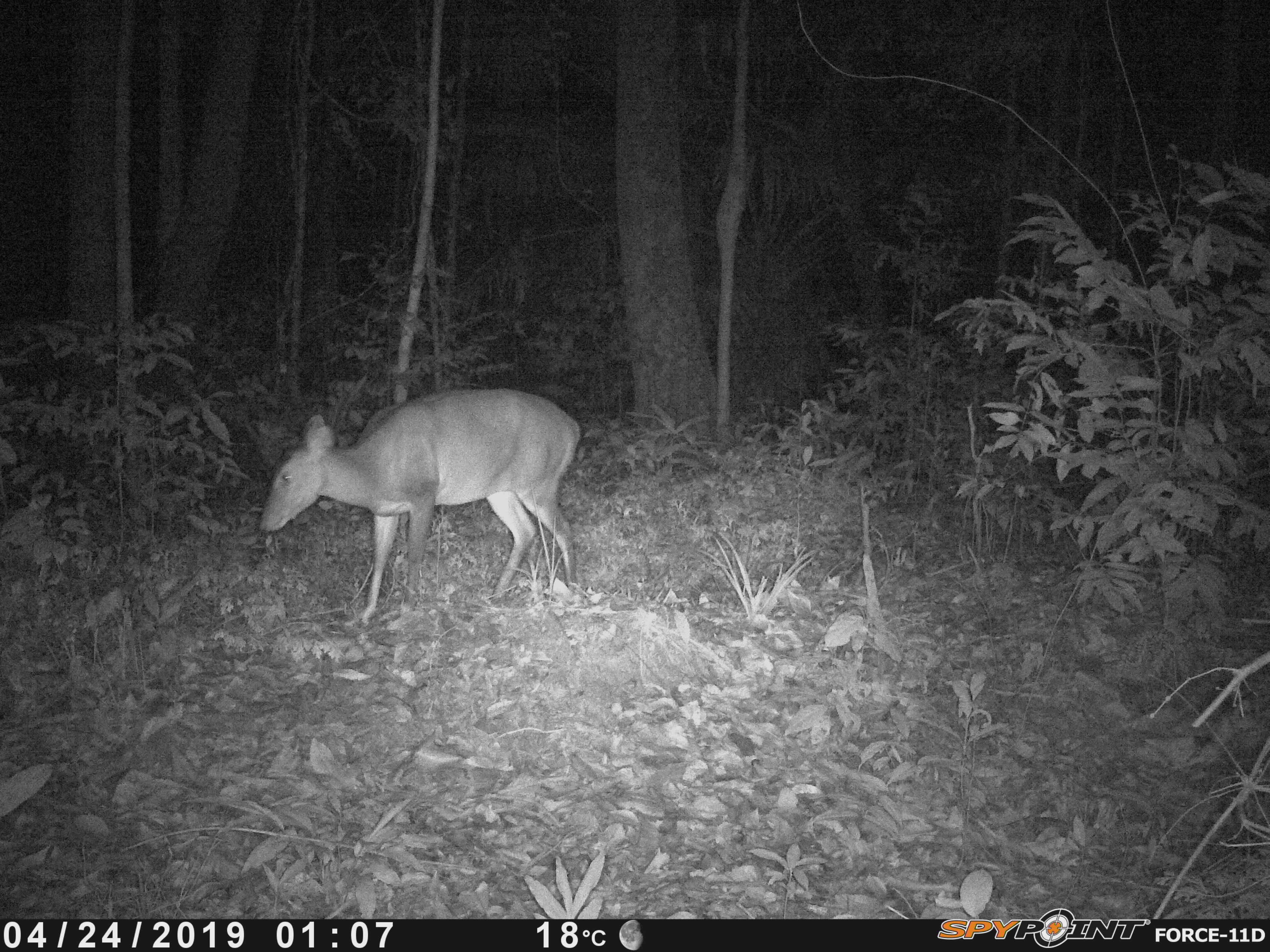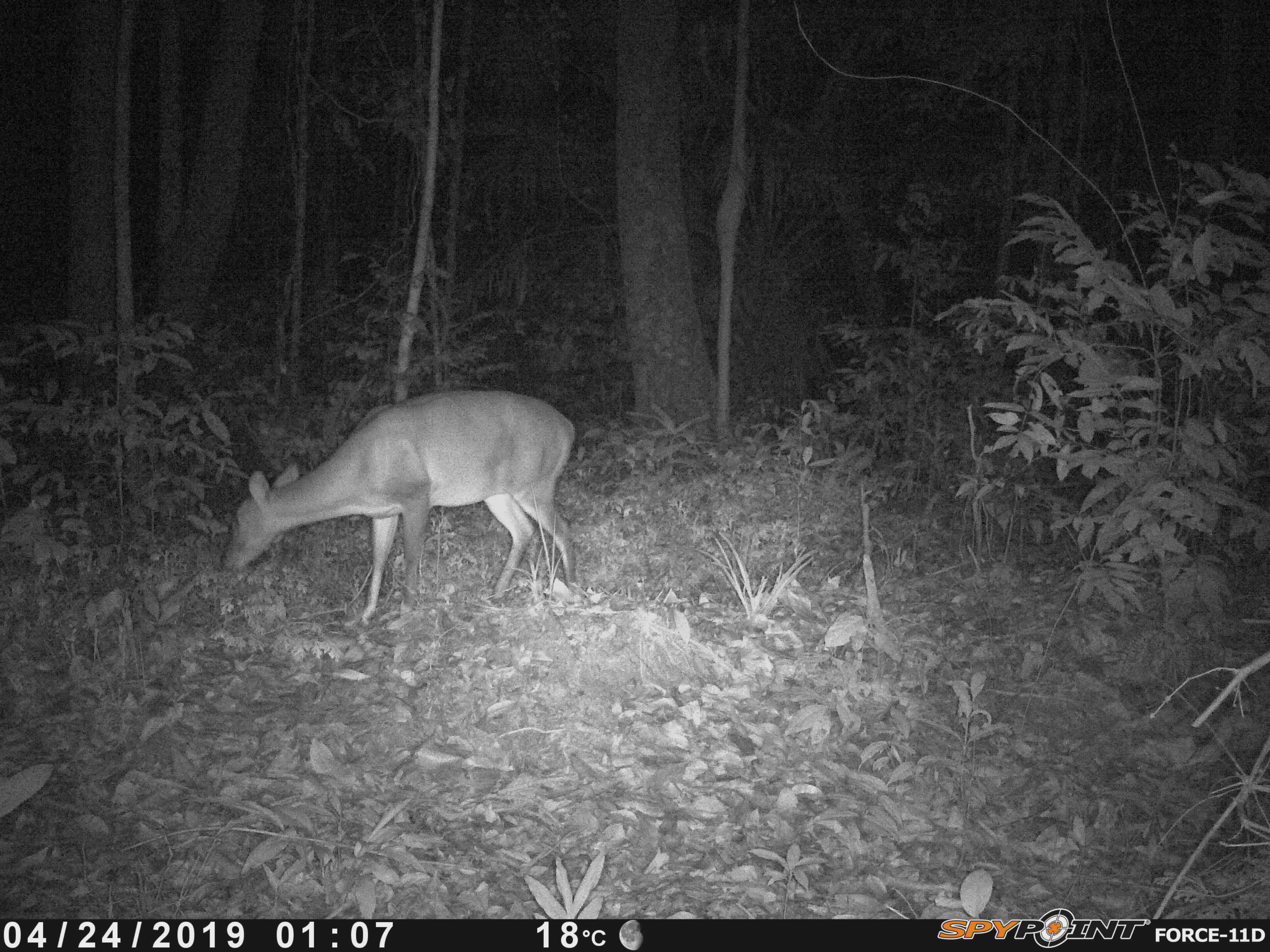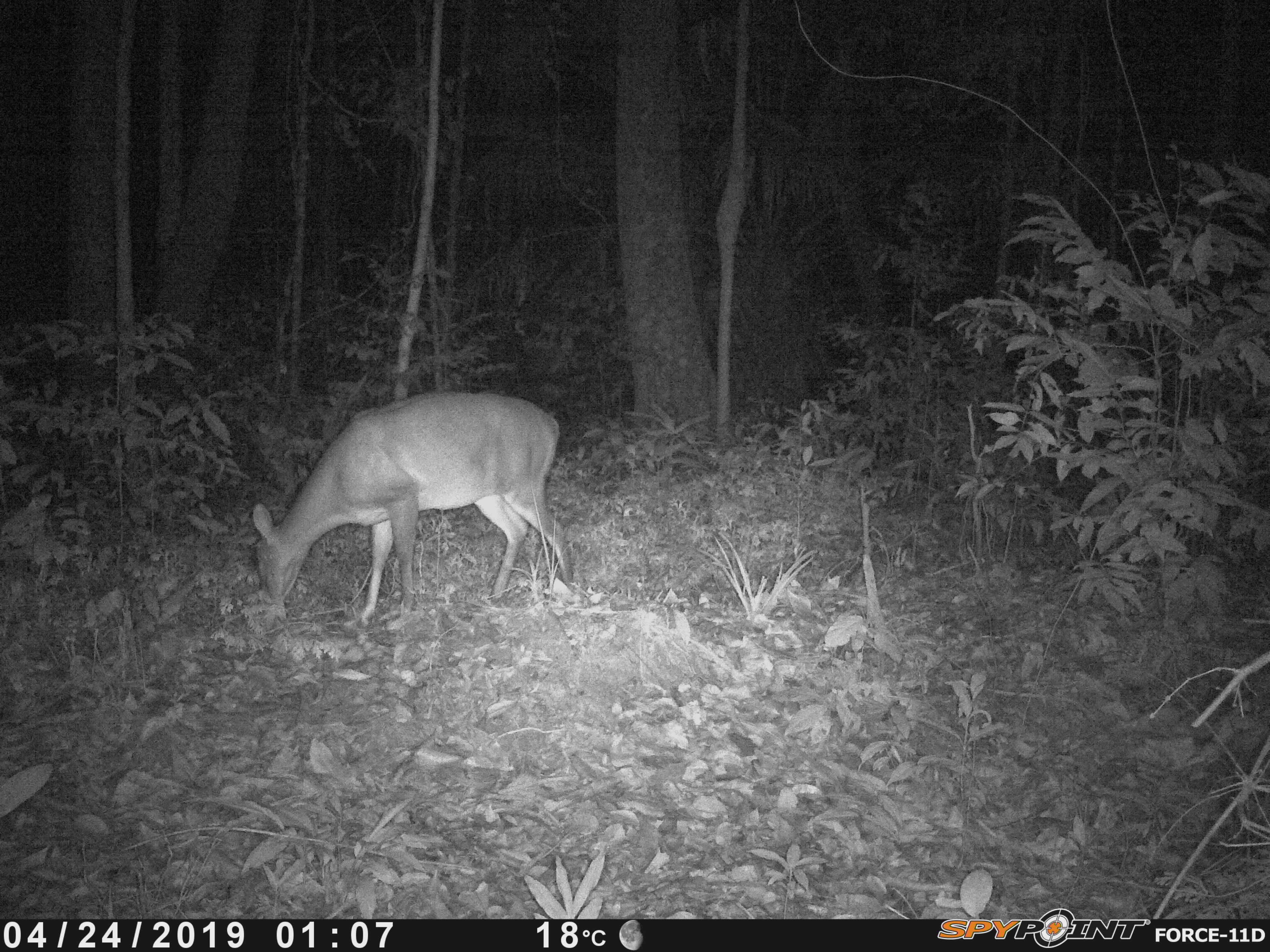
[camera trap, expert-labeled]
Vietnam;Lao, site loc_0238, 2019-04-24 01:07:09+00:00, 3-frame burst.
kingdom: Animalia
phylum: Chordata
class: Mammalia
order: Artiodactyla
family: Cervidae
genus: Muntiacus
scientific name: Muntiacus vuquangensis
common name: large-antlered muntjac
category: large antlered muntjac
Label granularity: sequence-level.